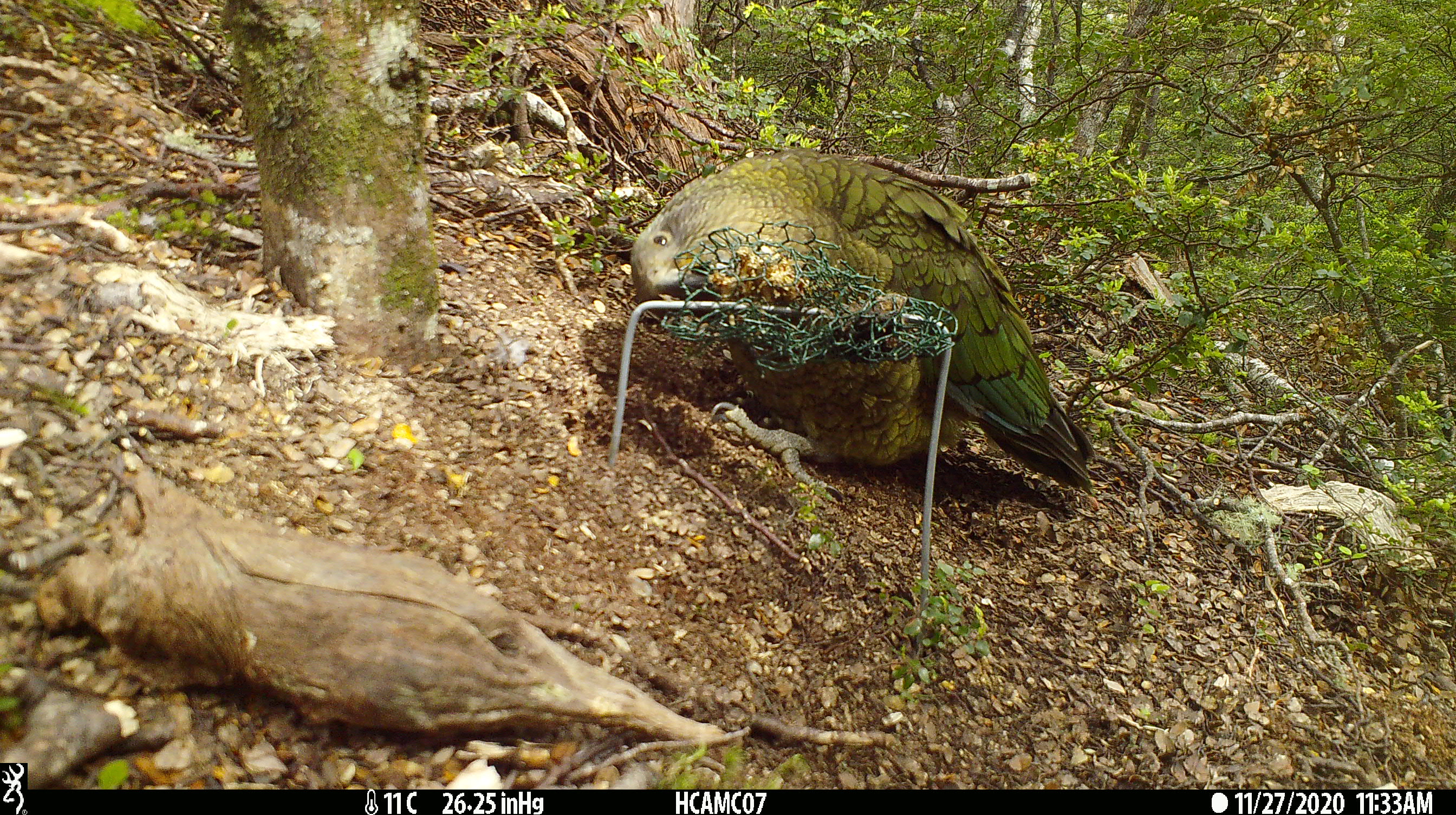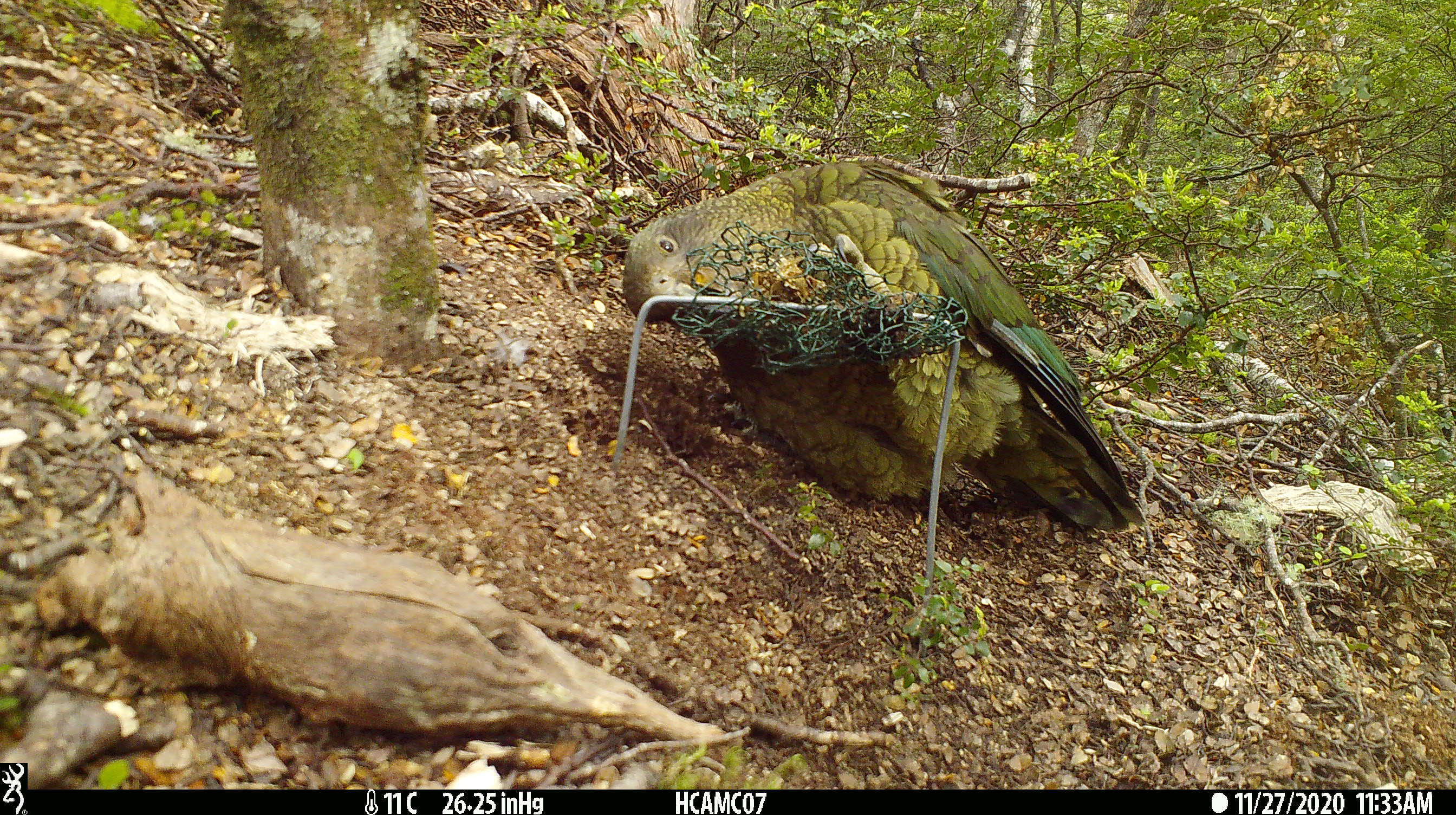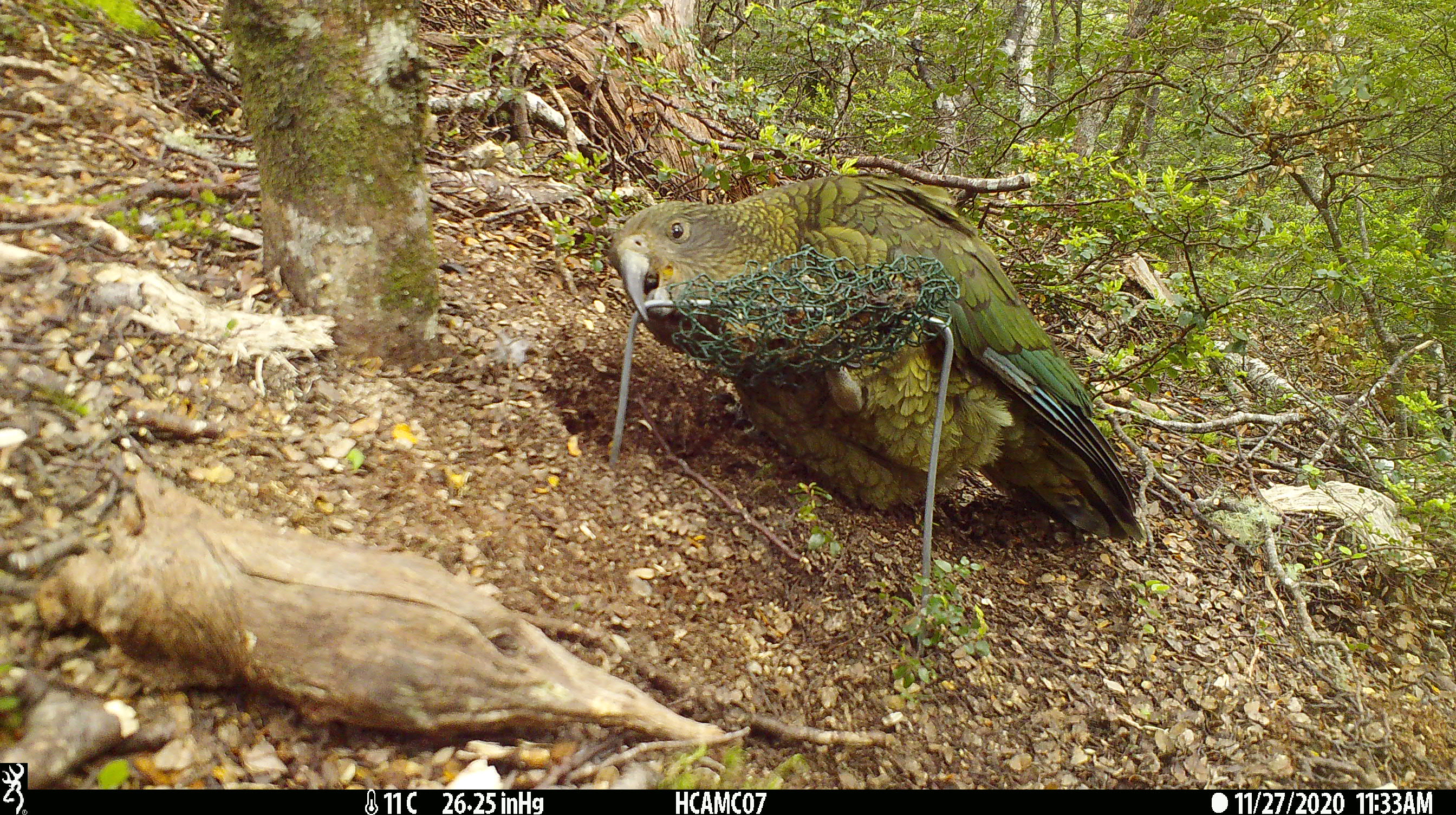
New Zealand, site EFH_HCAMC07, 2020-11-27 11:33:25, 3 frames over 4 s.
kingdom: Animalia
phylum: Chordata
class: Aves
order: Psittaciformes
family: Strigopidae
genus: Nestor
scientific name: Nestor notabilis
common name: kea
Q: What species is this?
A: Kea (Nestor notabilis).